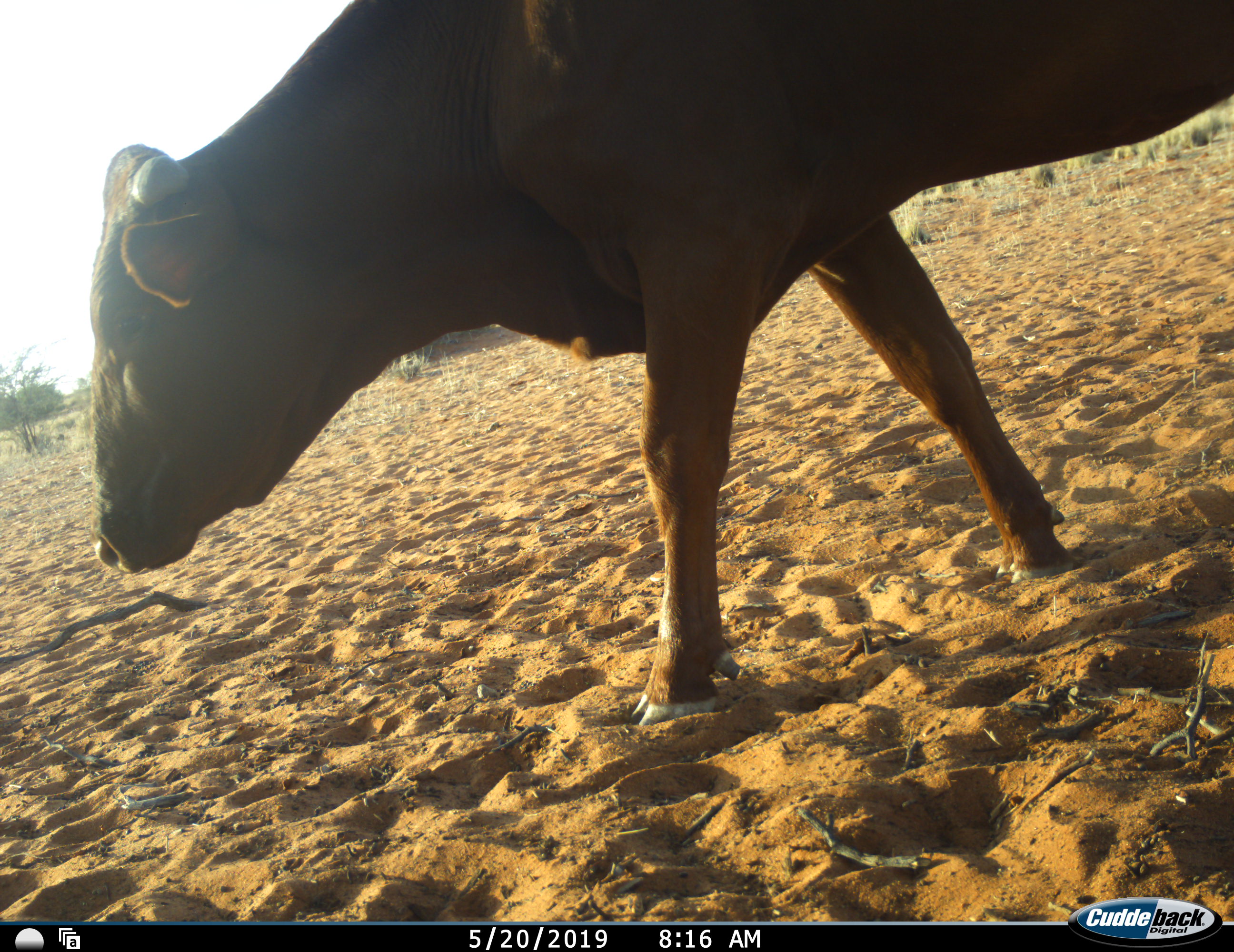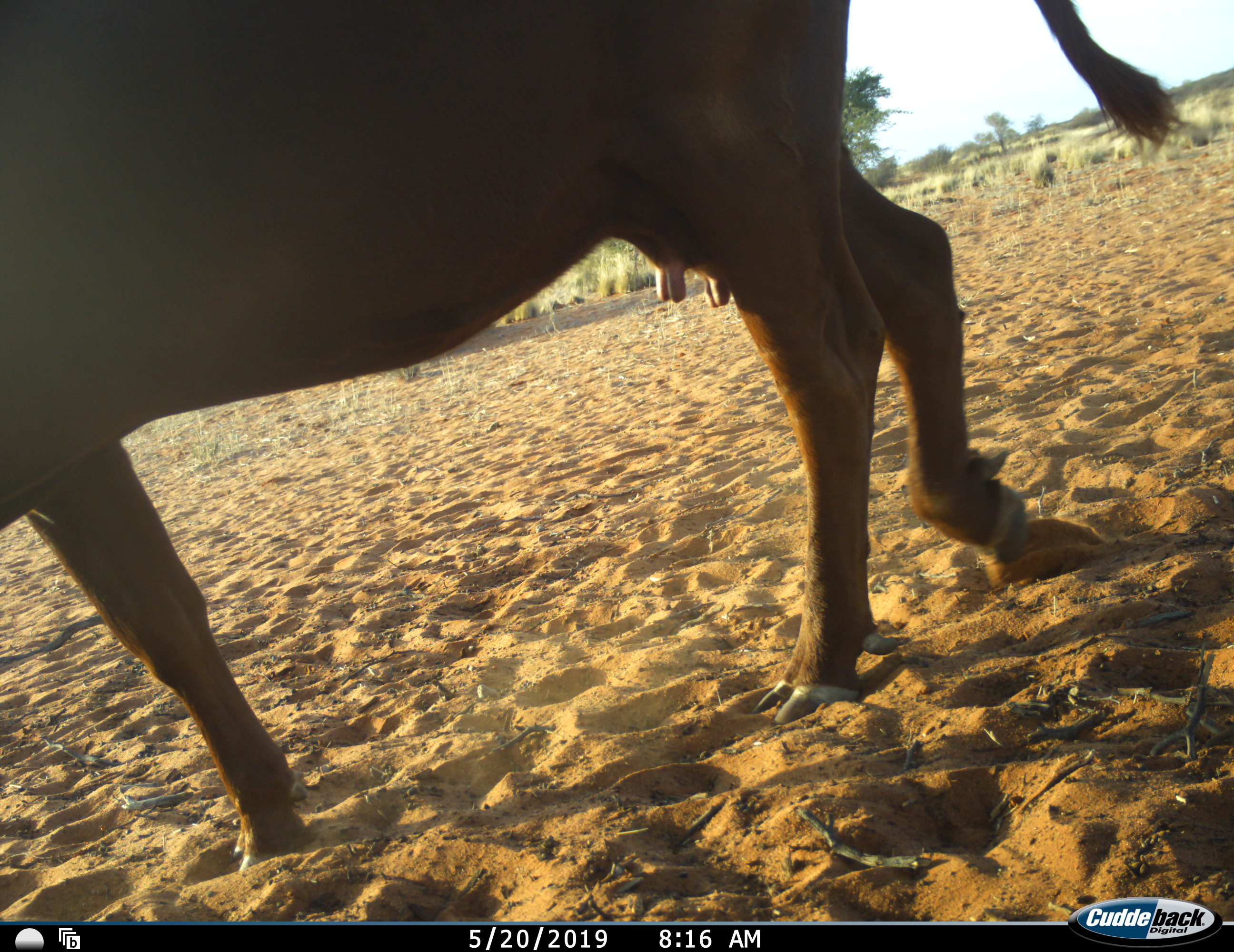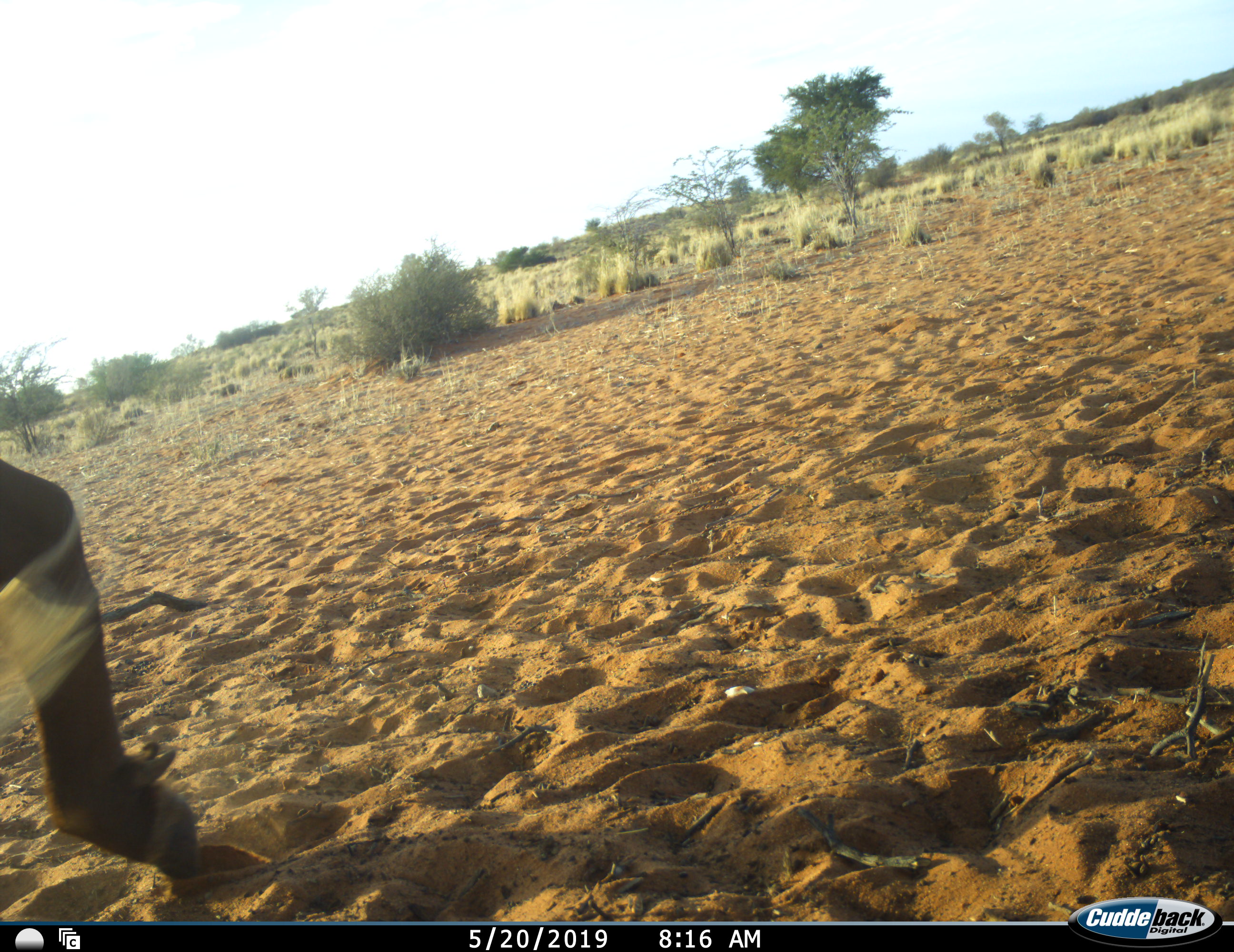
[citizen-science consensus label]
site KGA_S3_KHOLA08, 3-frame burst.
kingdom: Animalia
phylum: Chordata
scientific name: Vertebrata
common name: domestic animal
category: domesticanimal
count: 1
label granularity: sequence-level